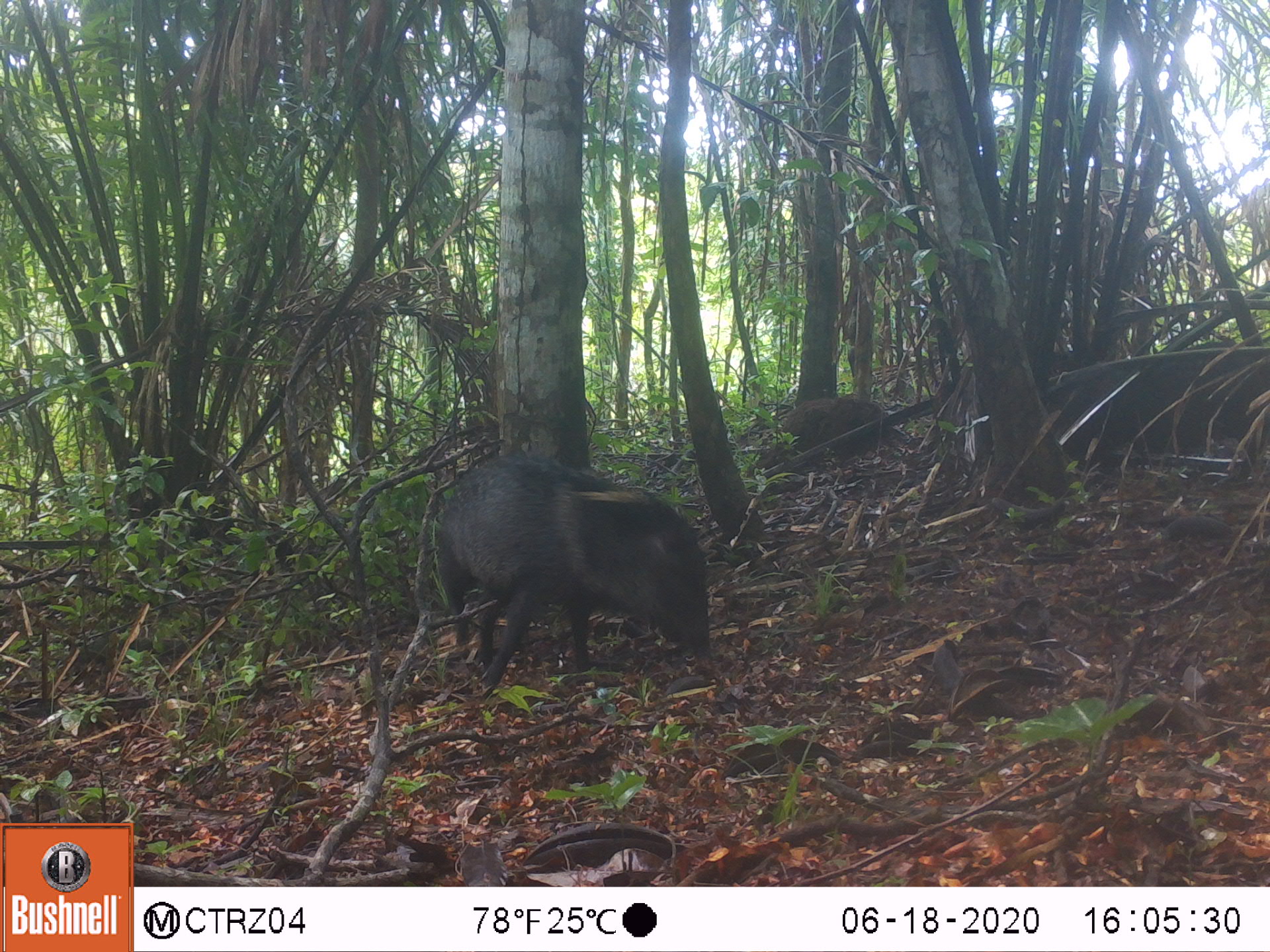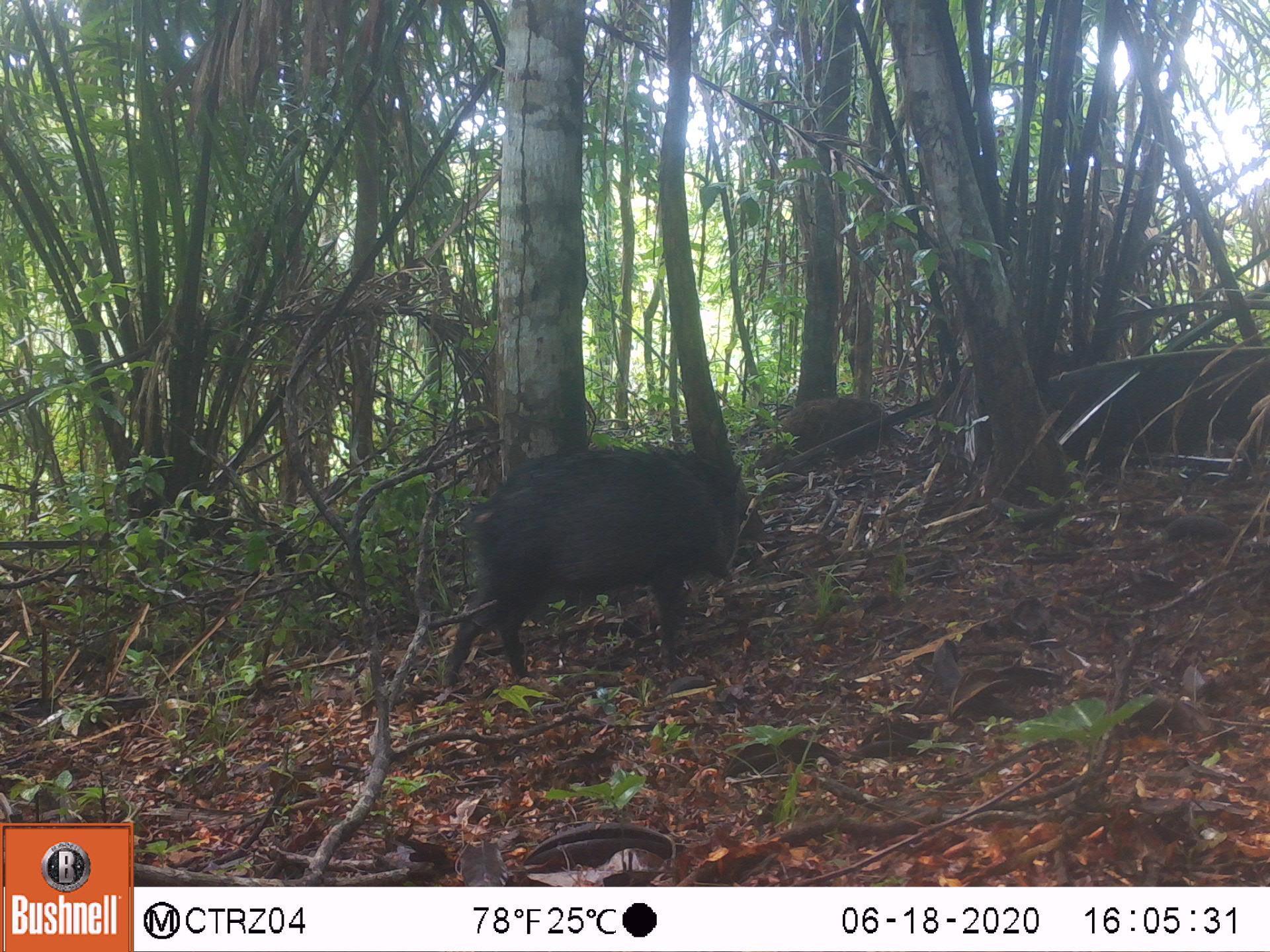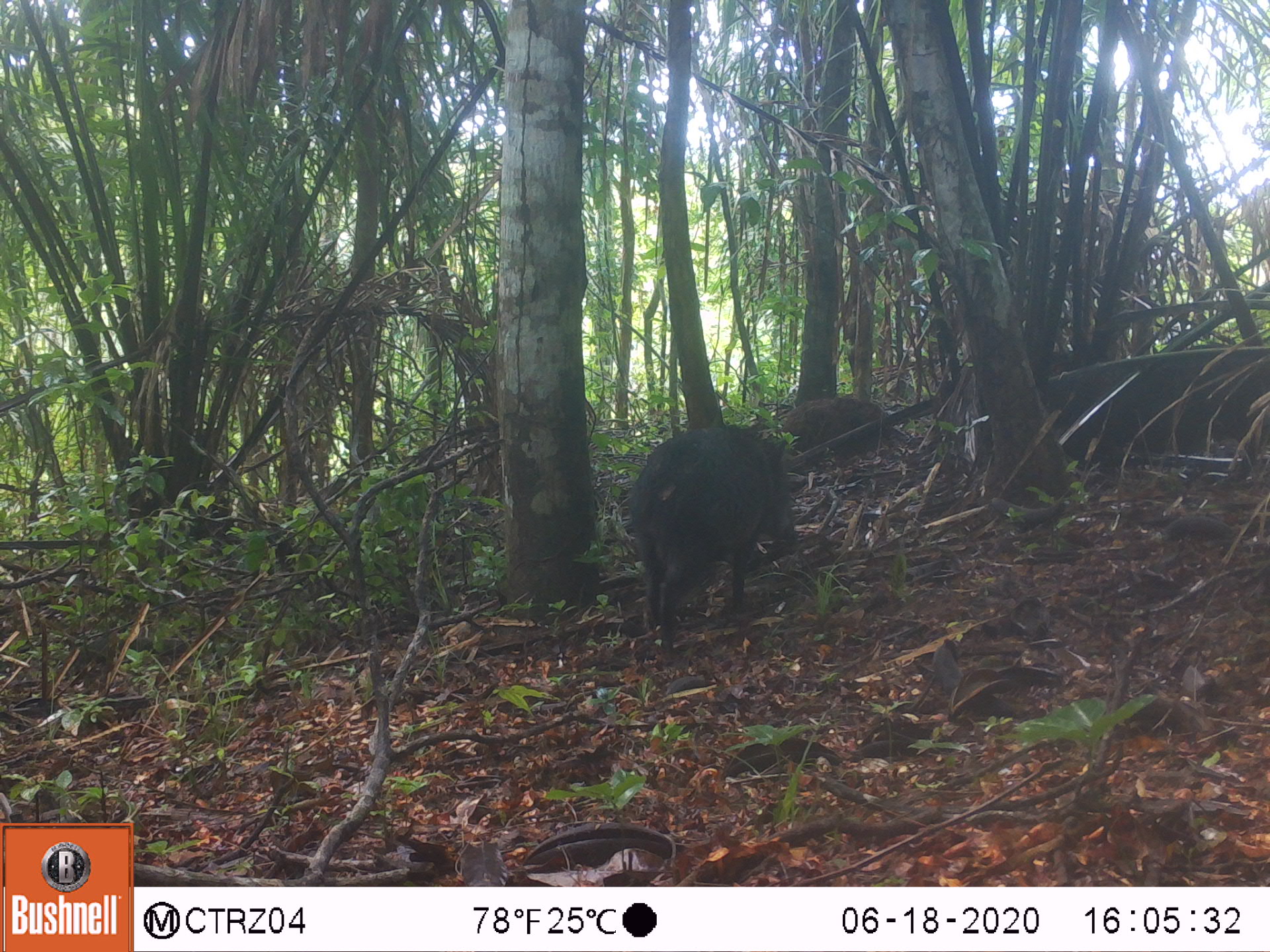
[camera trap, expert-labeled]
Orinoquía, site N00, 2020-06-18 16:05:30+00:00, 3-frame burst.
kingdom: Animalia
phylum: Chordata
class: Mammalia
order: Artiodactyla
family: Tayassuidae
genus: Pecari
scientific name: Pecari tajacu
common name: collared peccary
Collared peccary (Pecari tajacu).